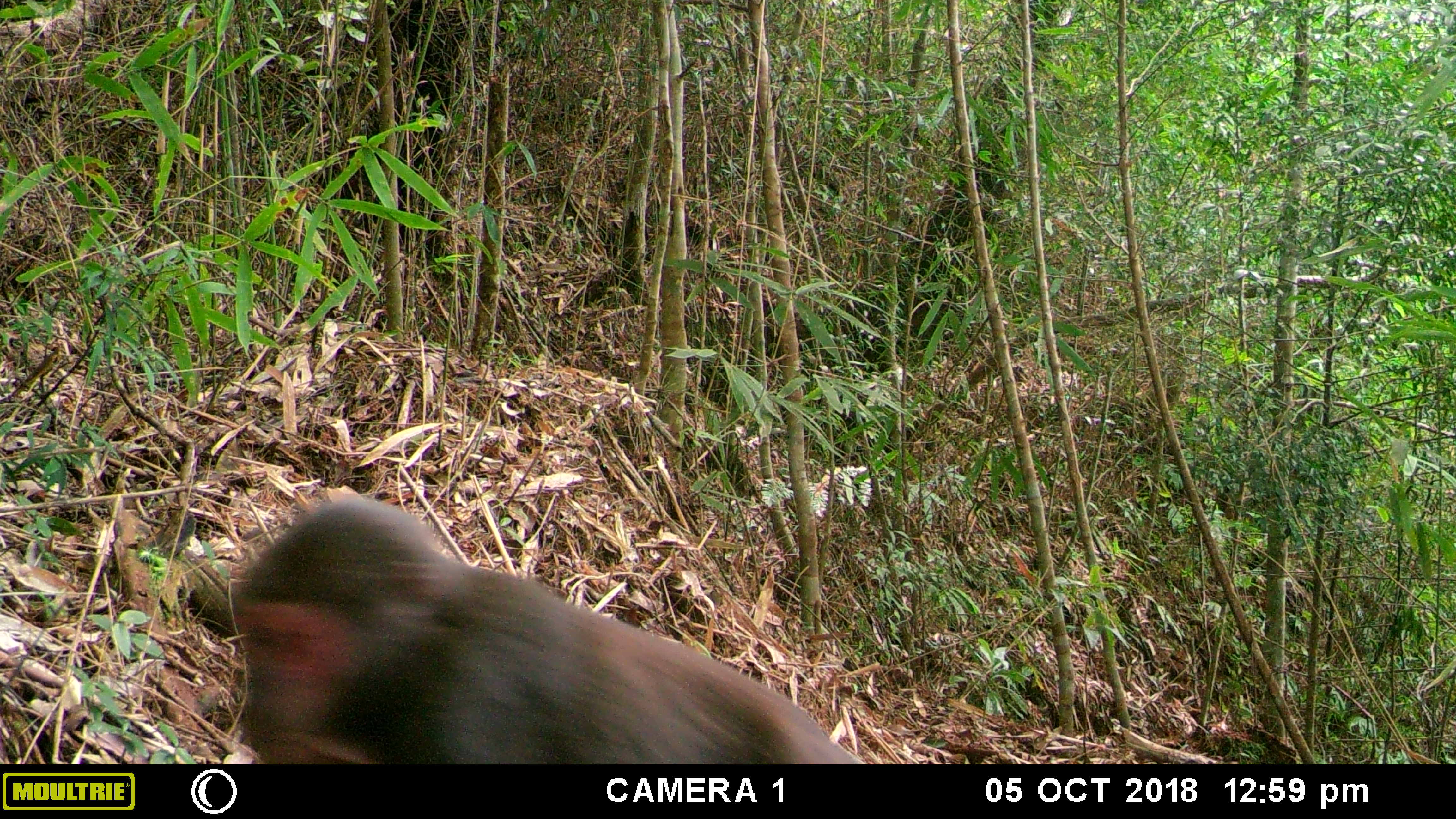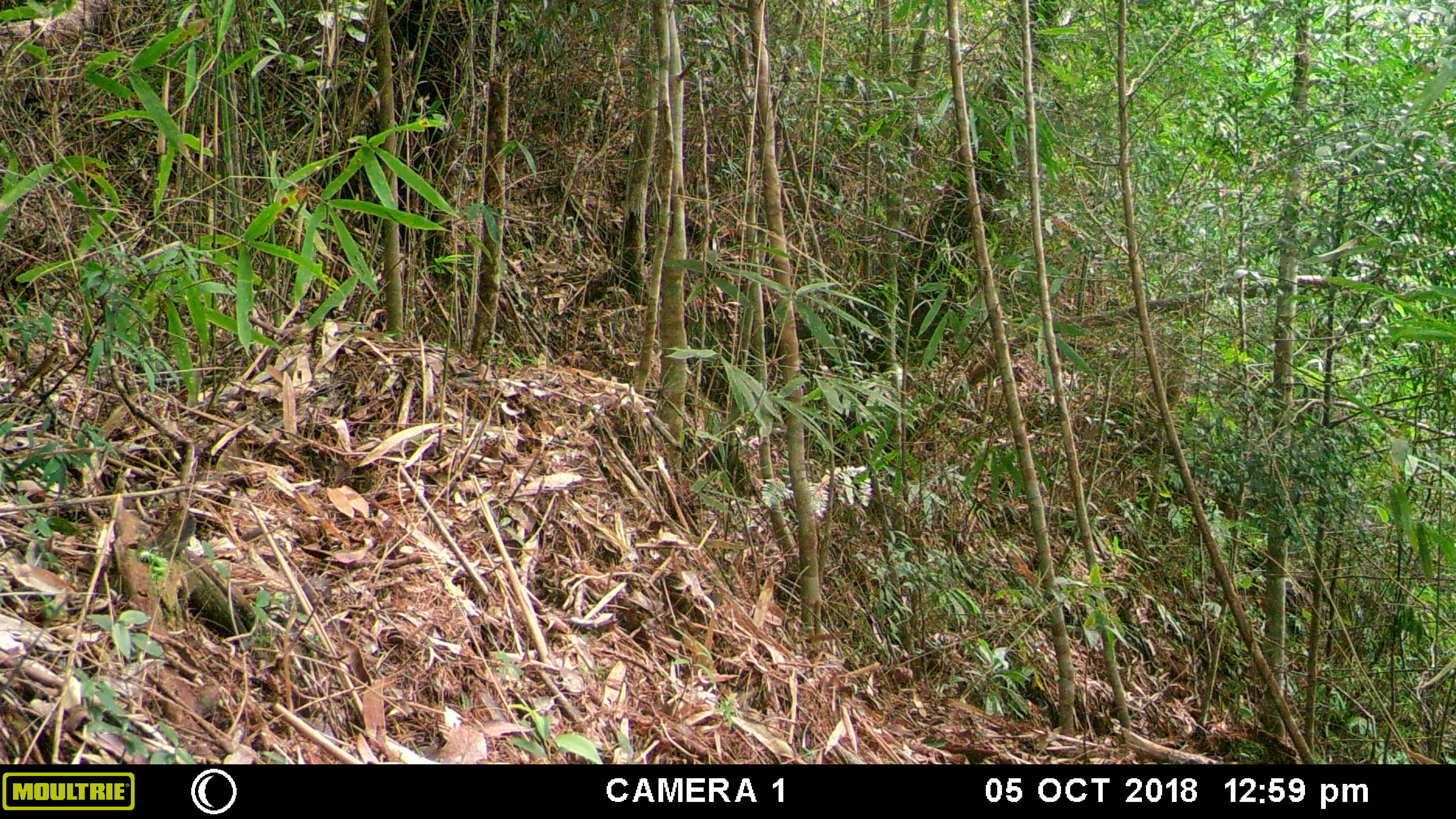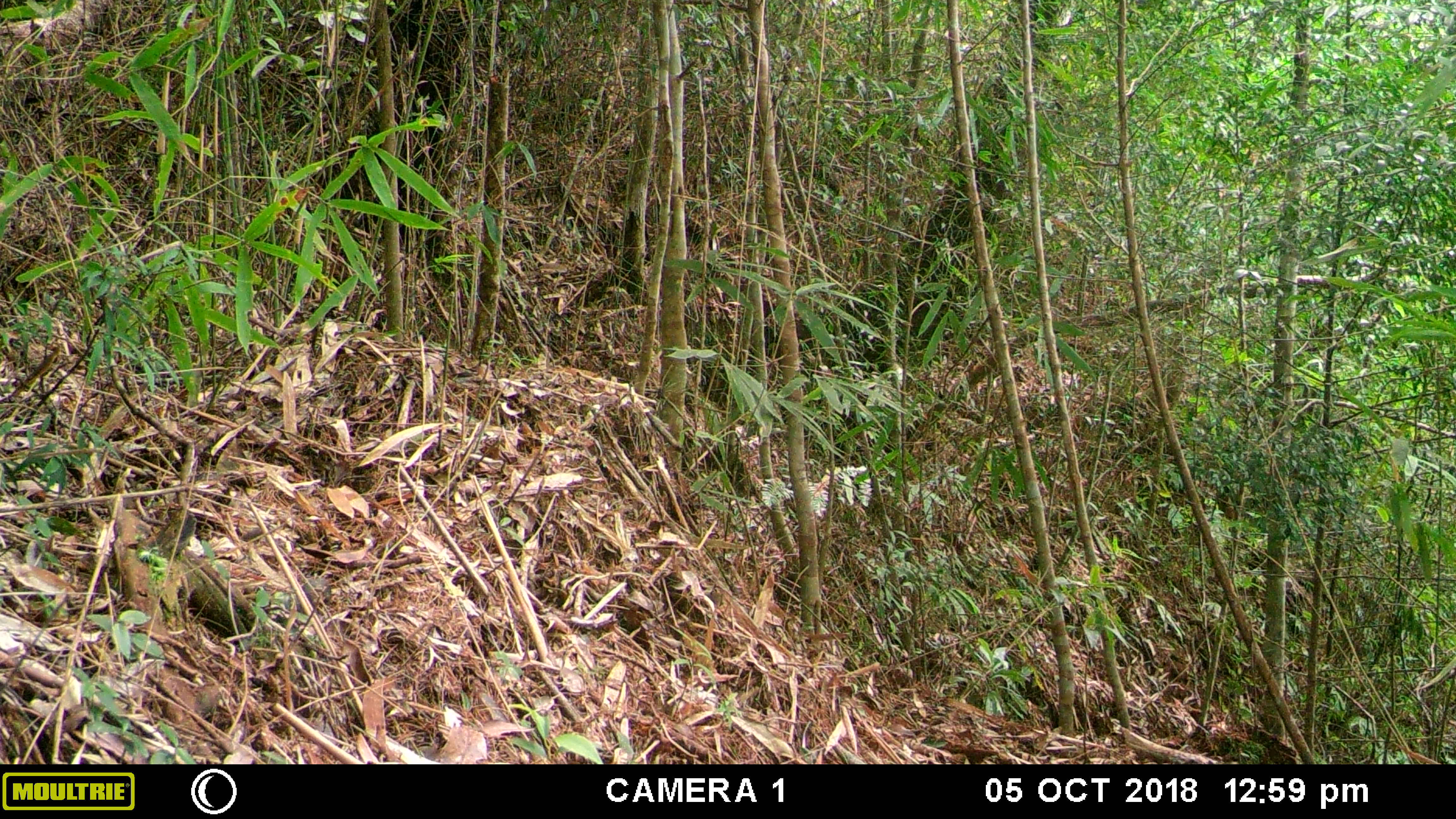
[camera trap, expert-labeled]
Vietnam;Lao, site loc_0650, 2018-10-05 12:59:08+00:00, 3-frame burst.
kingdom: Animalia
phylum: Chordata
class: Mammalia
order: Primates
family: Cercopithecidae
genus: Macaca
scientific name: Macaca arctoides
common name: stump-tailed macaque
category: stump tailed macaque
Stump tailed macaque (stump-tailed macaque) (Macaca arctoides). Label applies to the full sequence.